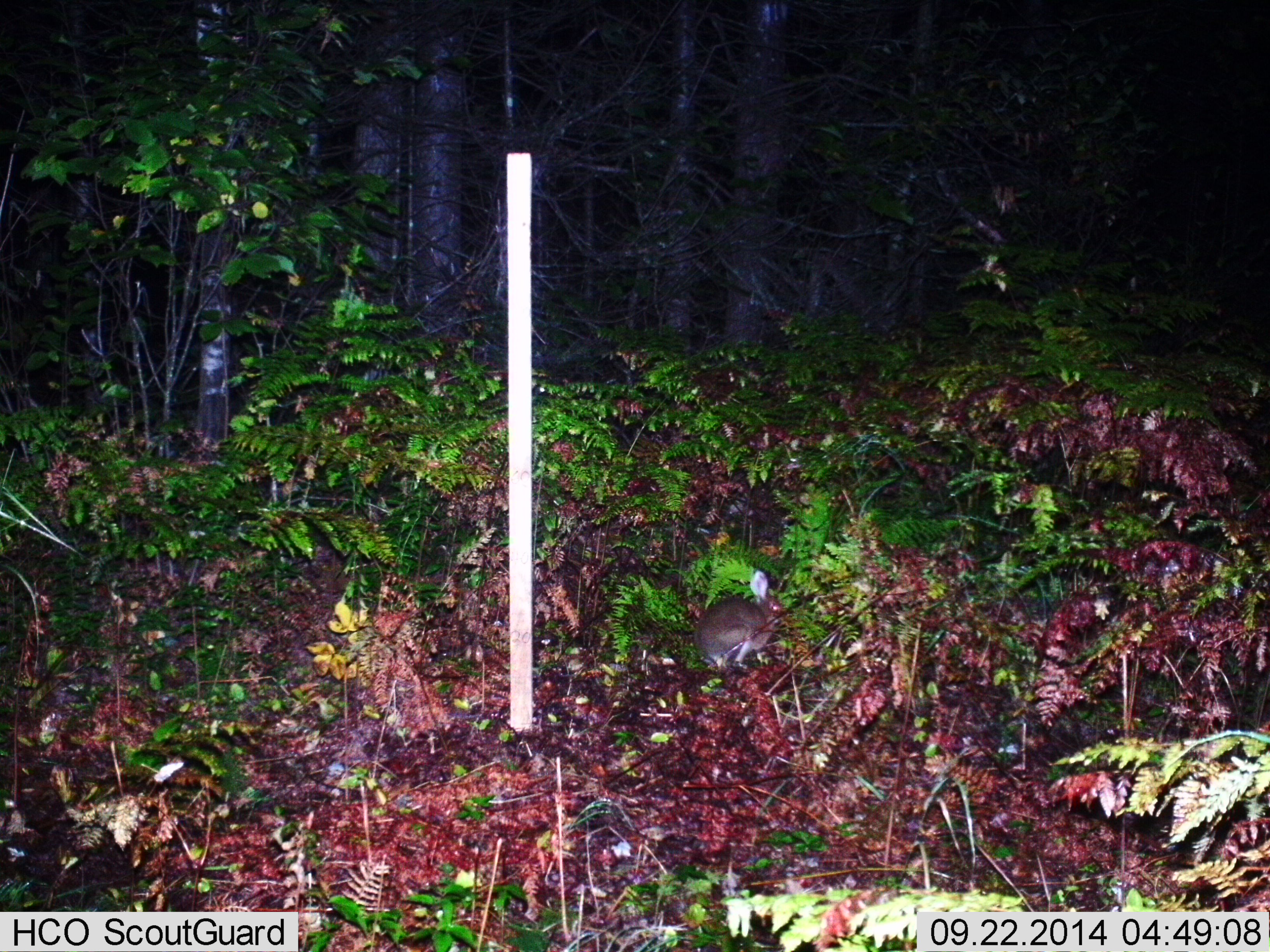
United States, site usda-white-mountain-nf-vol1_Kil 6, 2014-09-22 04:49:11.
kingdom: Animalia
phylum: Chordata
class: Mammalia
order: Lagomorpha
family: Leporidae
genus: Lepus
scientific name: Lepus americanus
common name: snowshoe hare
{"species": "snowshoe hare (Lepus americanus)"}